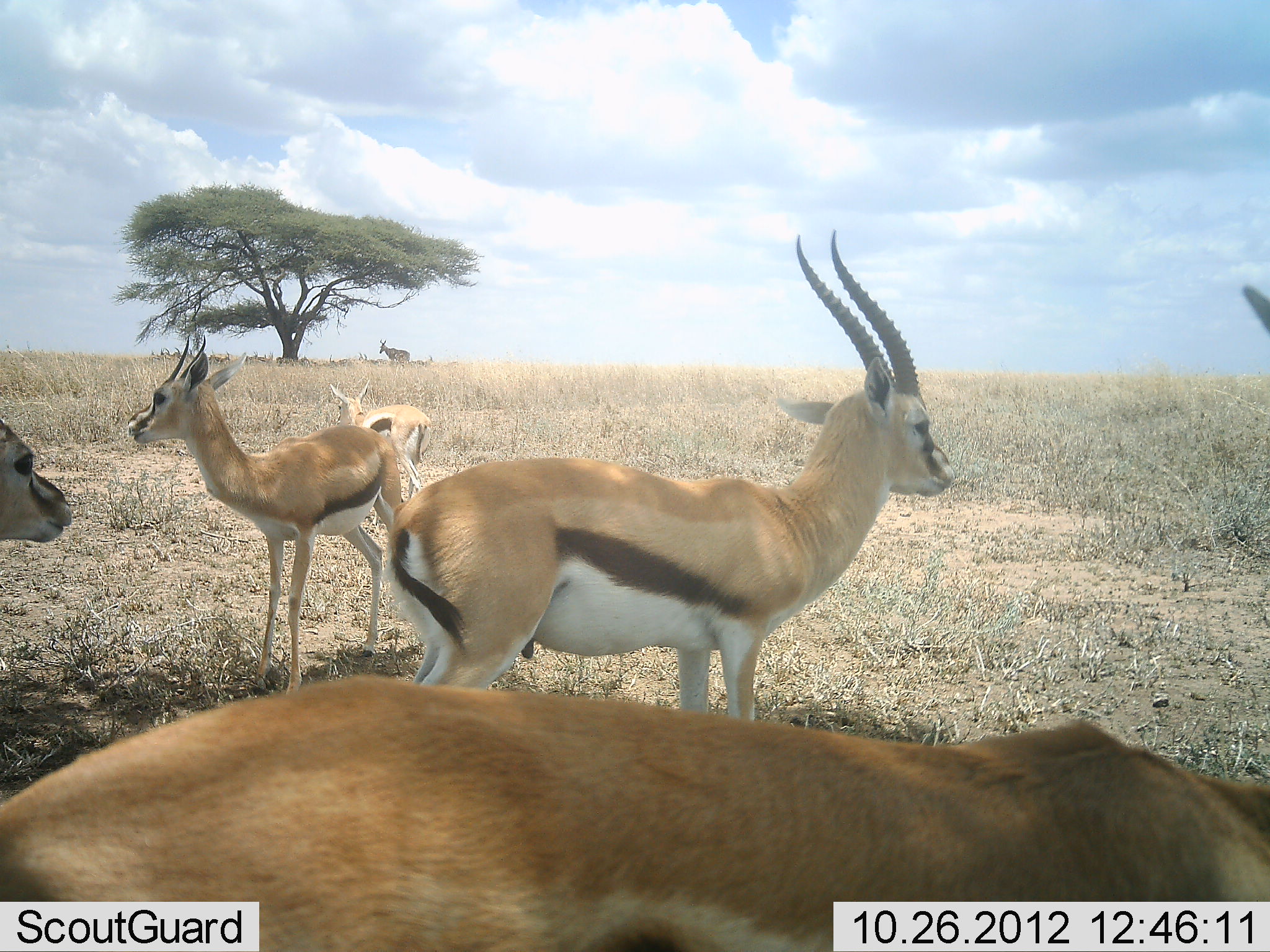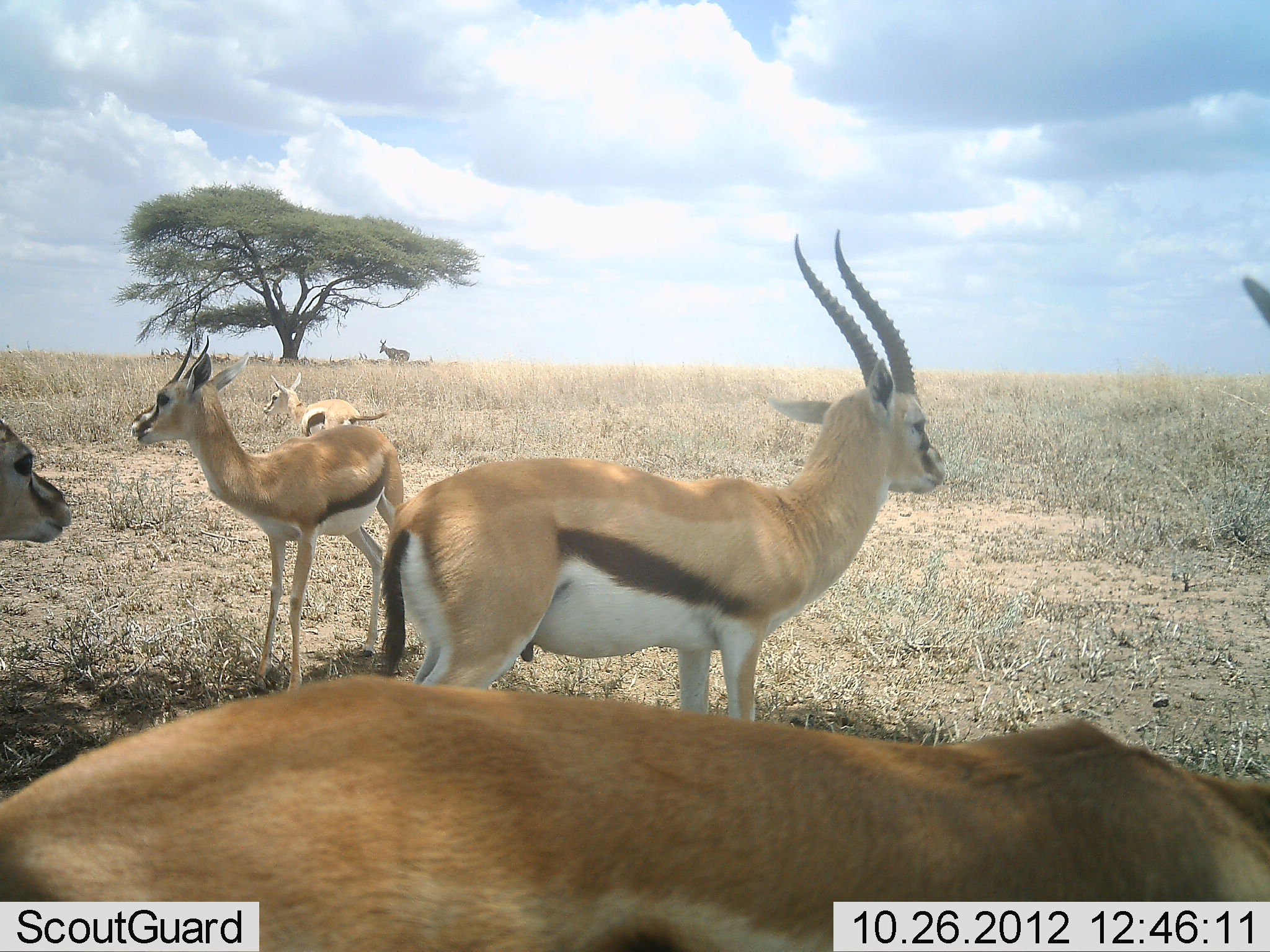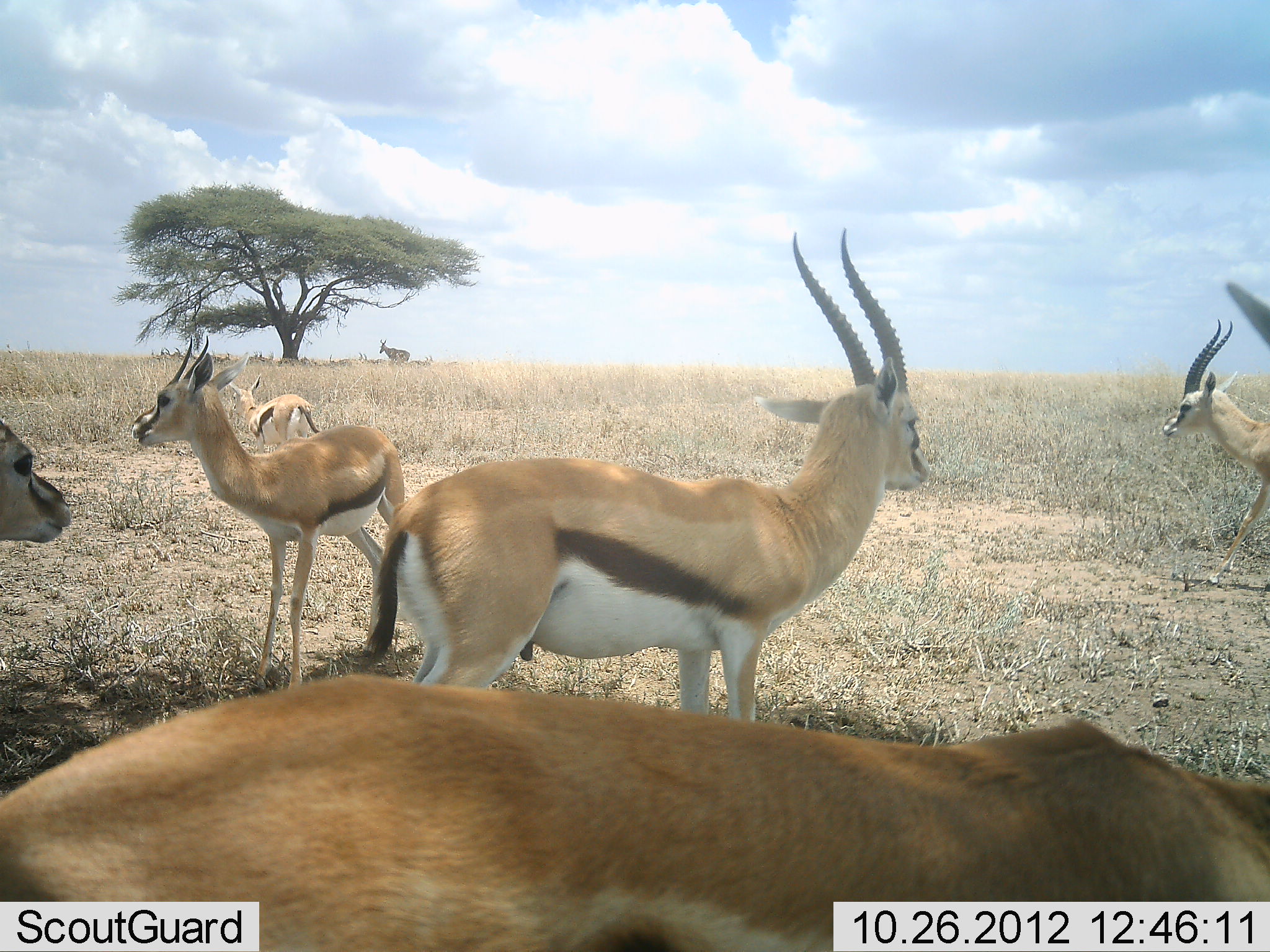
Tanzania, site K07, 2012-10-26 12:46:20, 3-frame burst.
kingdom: Animalia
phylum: Chordata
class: Mammalia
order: Artiodactyla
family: Bovidae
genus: Eudorcas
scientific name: Eudorcas thomsonii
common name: thomson's gazelle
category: gazellethomsons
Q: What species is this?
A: Gazellethomsons (thomson's gazelle) (Eudorcas thomsonii).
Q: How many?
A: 6.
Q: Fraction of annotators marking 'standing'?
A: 95%.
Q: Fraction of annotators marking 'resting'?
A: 16%.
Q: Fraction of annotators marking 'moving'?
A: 53%.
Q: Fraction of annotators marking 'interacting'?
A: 0%.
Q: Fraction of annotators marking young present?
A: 0%.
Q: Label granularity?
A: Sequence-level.